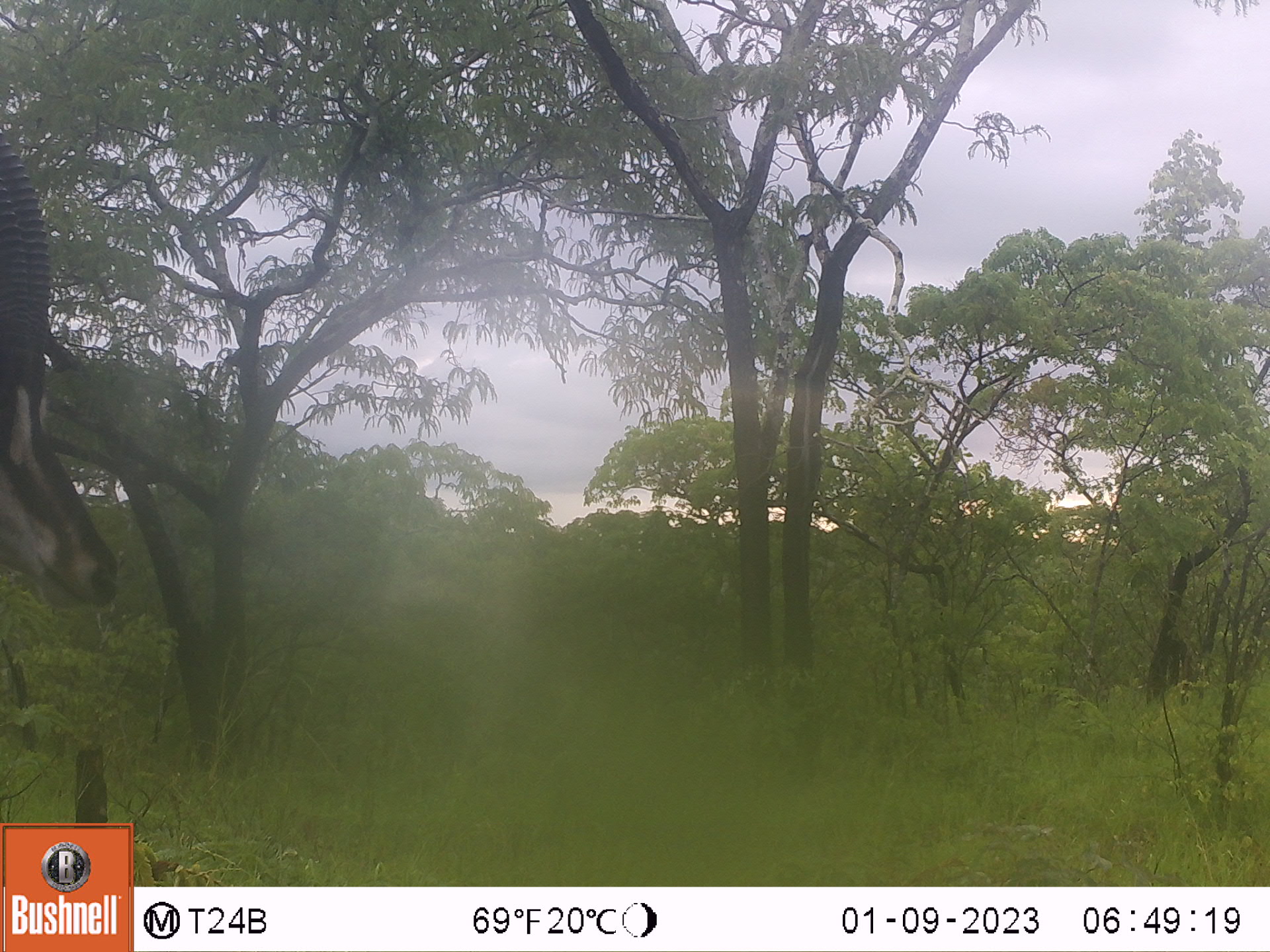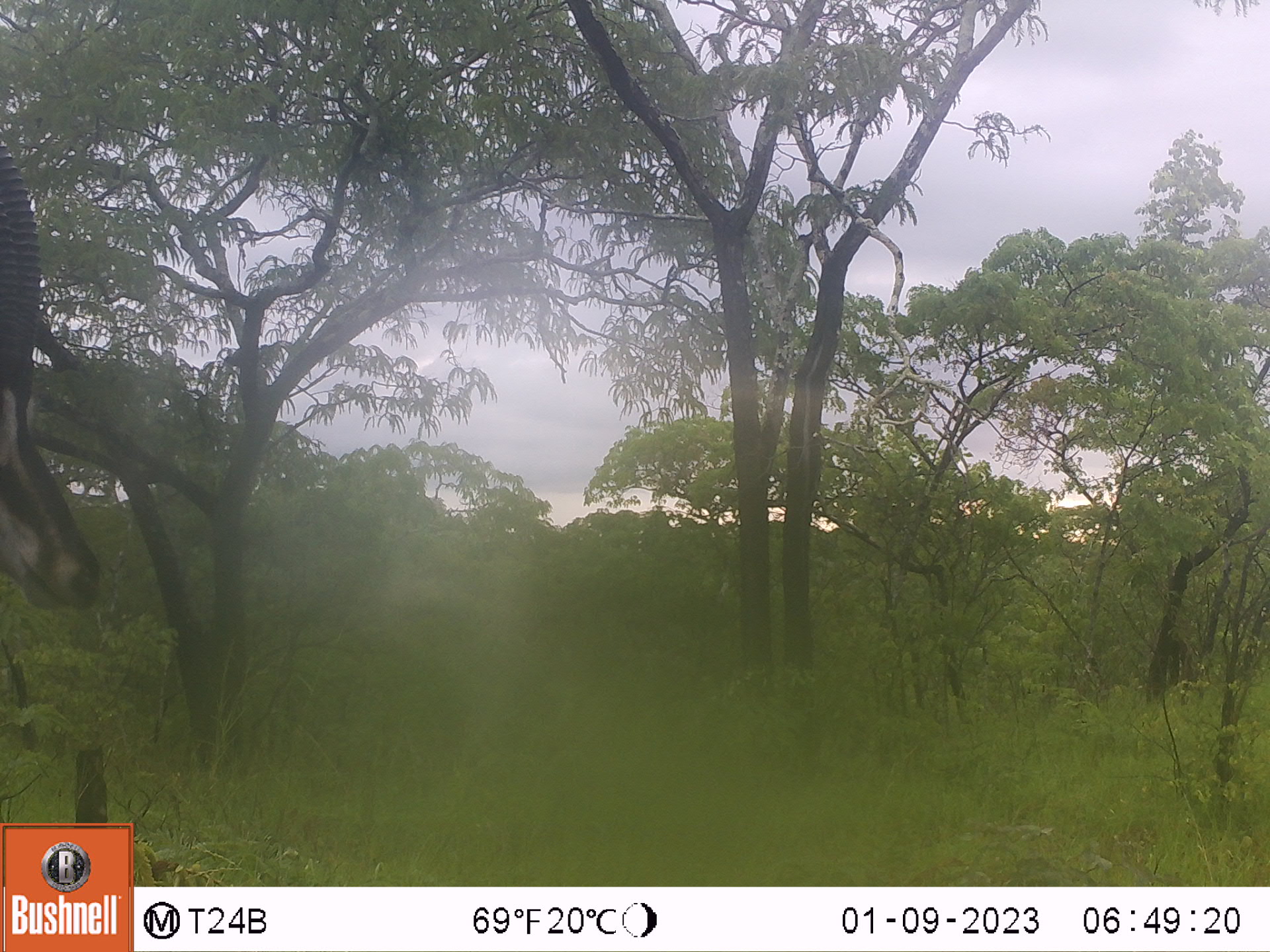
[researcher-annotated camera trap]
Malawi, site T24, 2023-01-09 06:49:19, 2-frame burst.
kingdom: Animalia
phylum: Chordata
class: Mammalia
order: Artiodactyla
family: Bovidae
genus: Hippotragus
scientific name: Hippotragus niger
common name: sable antelope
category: sable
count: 1